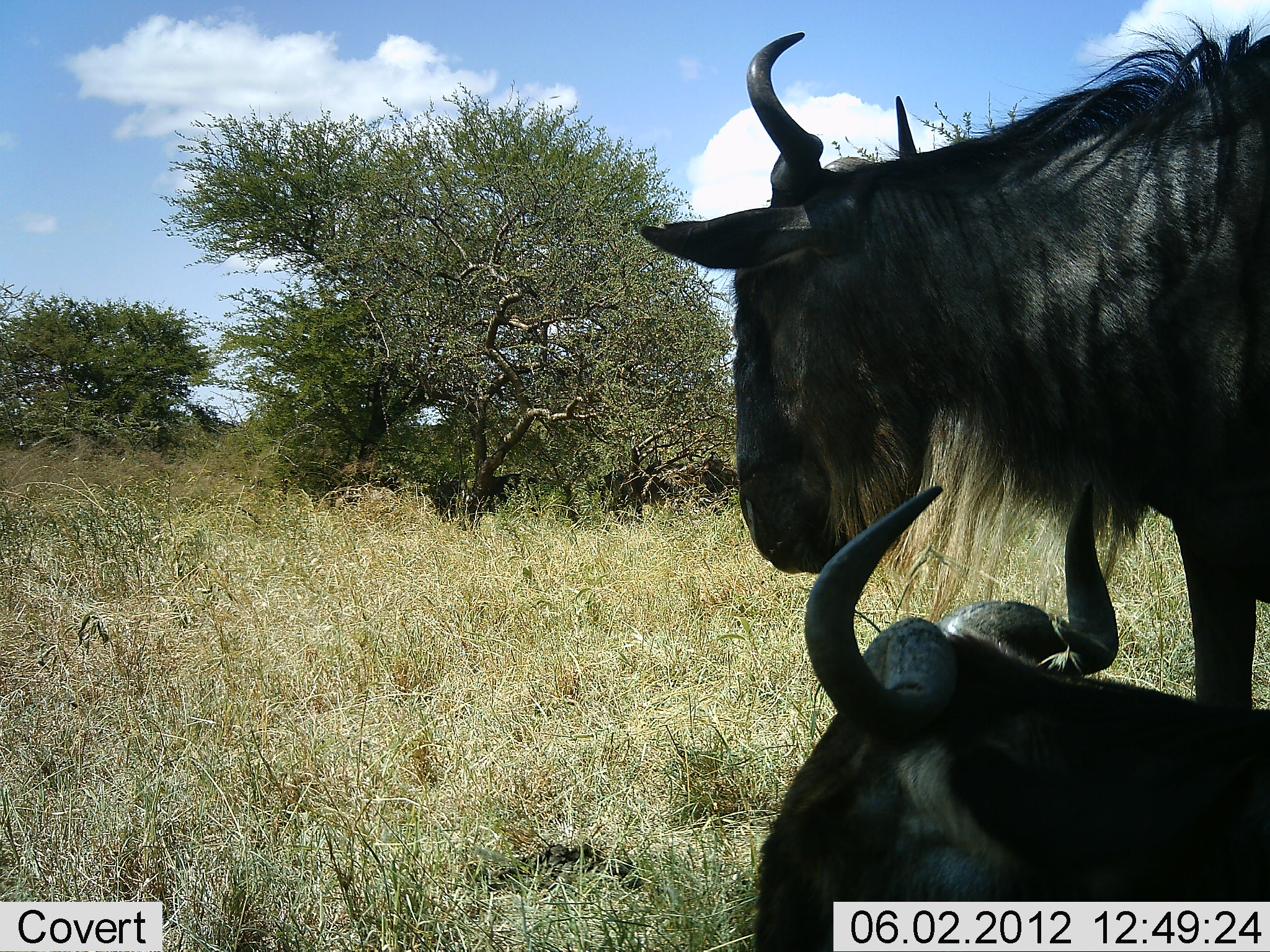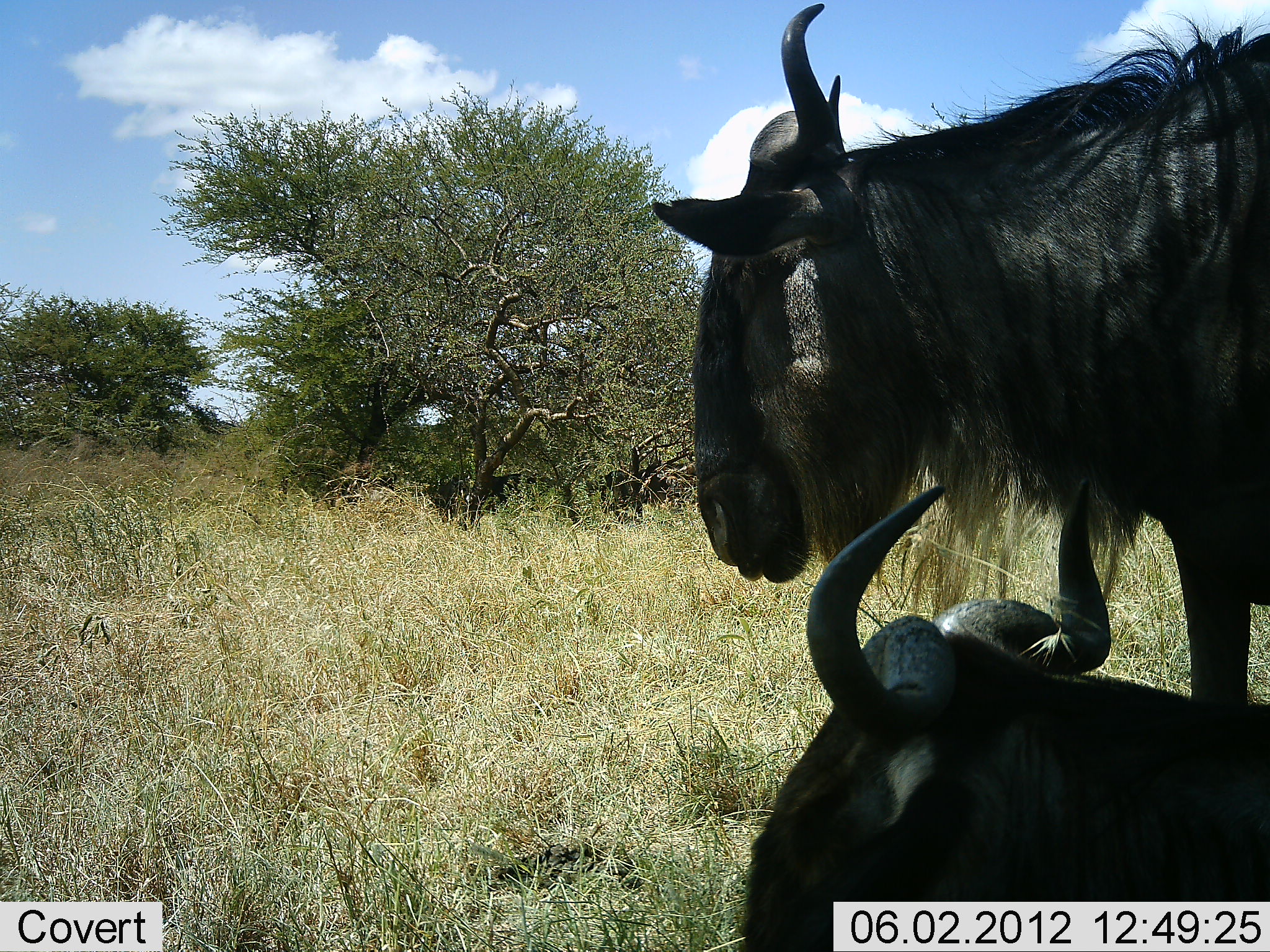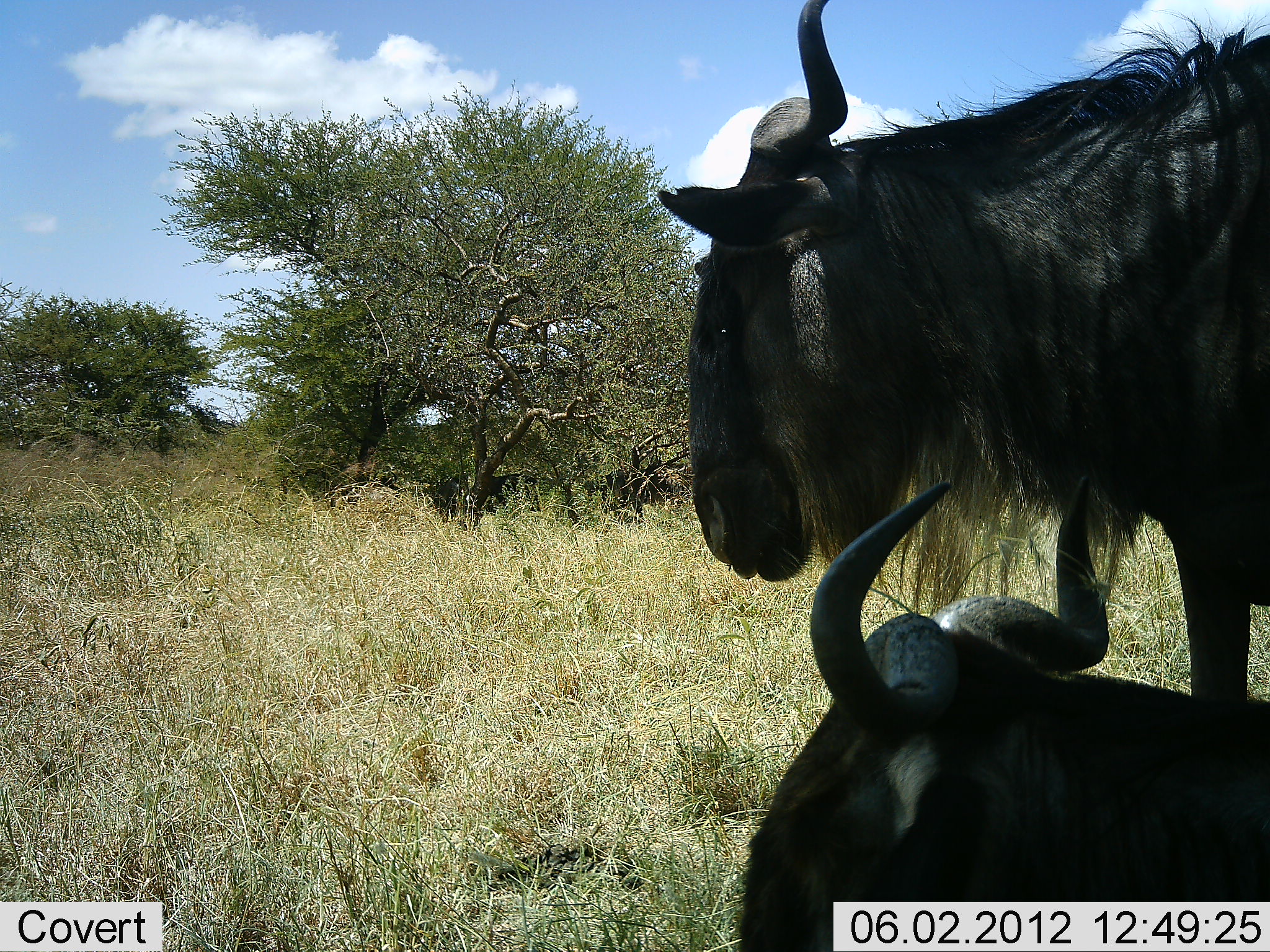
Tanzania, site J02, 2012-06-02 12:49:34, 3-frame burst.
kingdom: Animalia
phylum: Chordata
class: Mammalia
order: Artiodactyla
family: Bovidae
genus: Connochaetes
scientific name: Connochaetes taurinus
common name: blue wildebeest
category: wildebeest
Wildebeest (blue wildebeest) (Connochaetes taurinus), count 2. Behavior (volunteer vote fractions): standing 90%, resting 100%, moving 0%, interacting 0%. Young present (vote fraction): 0%. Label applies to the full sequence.